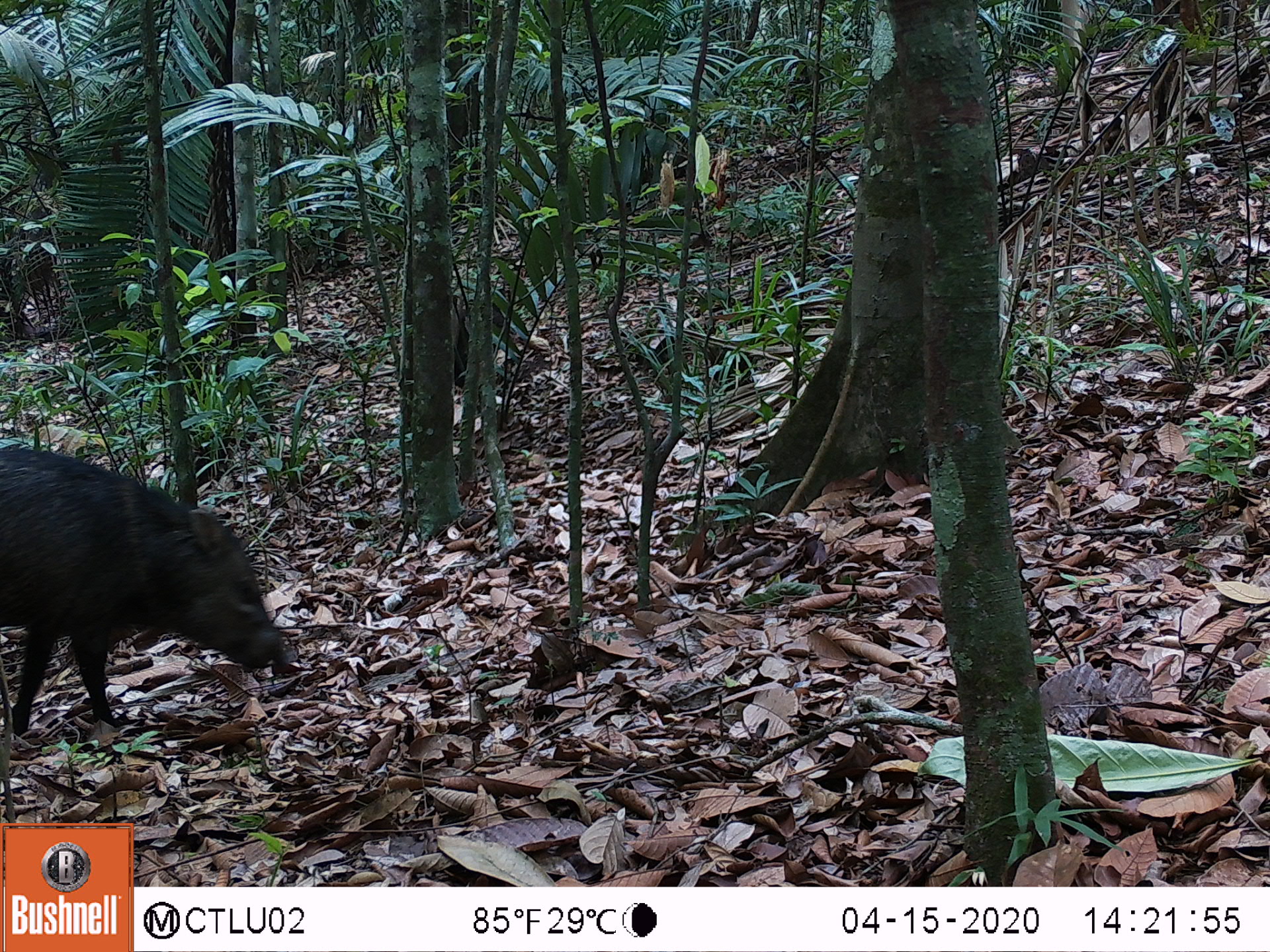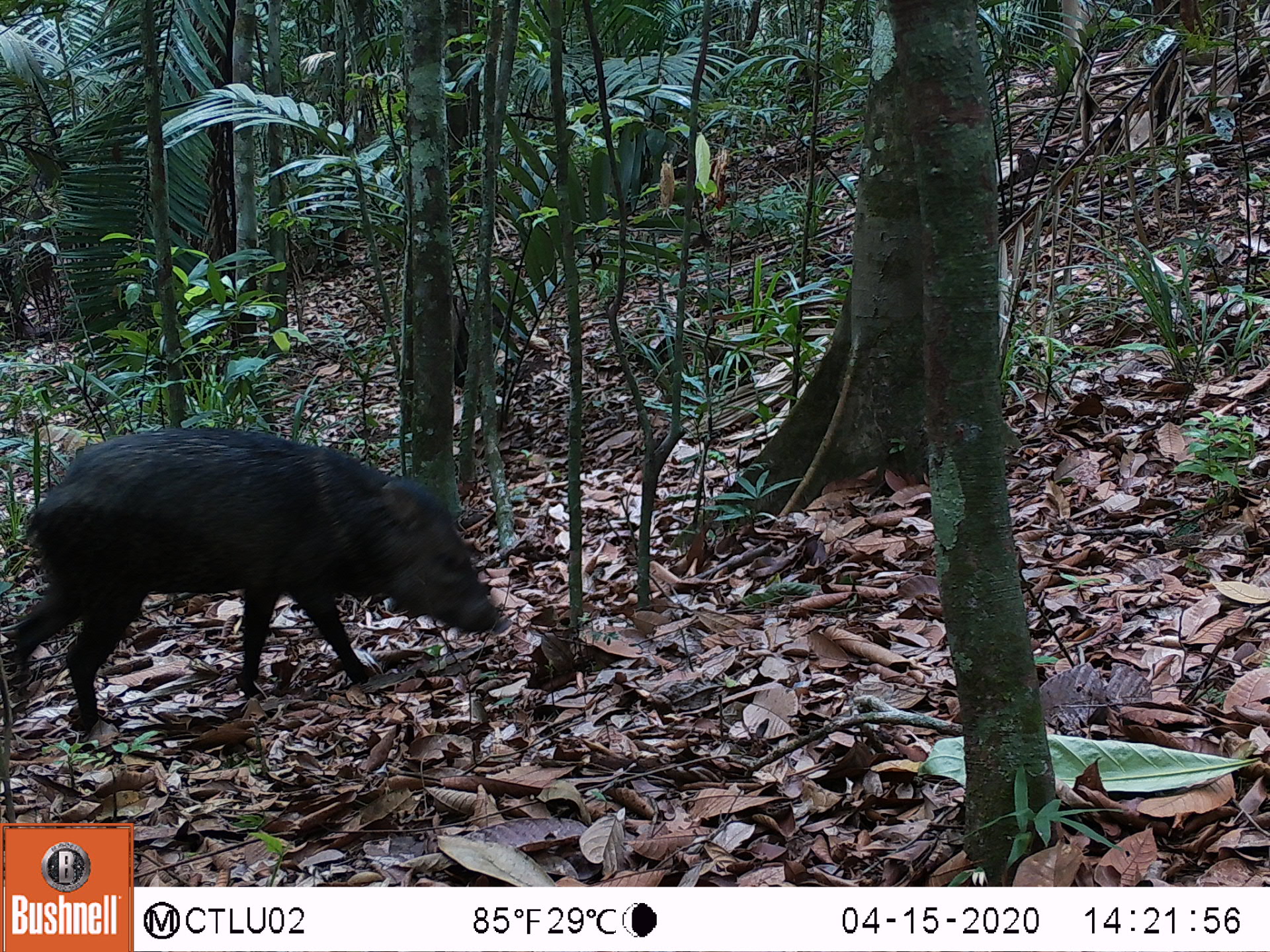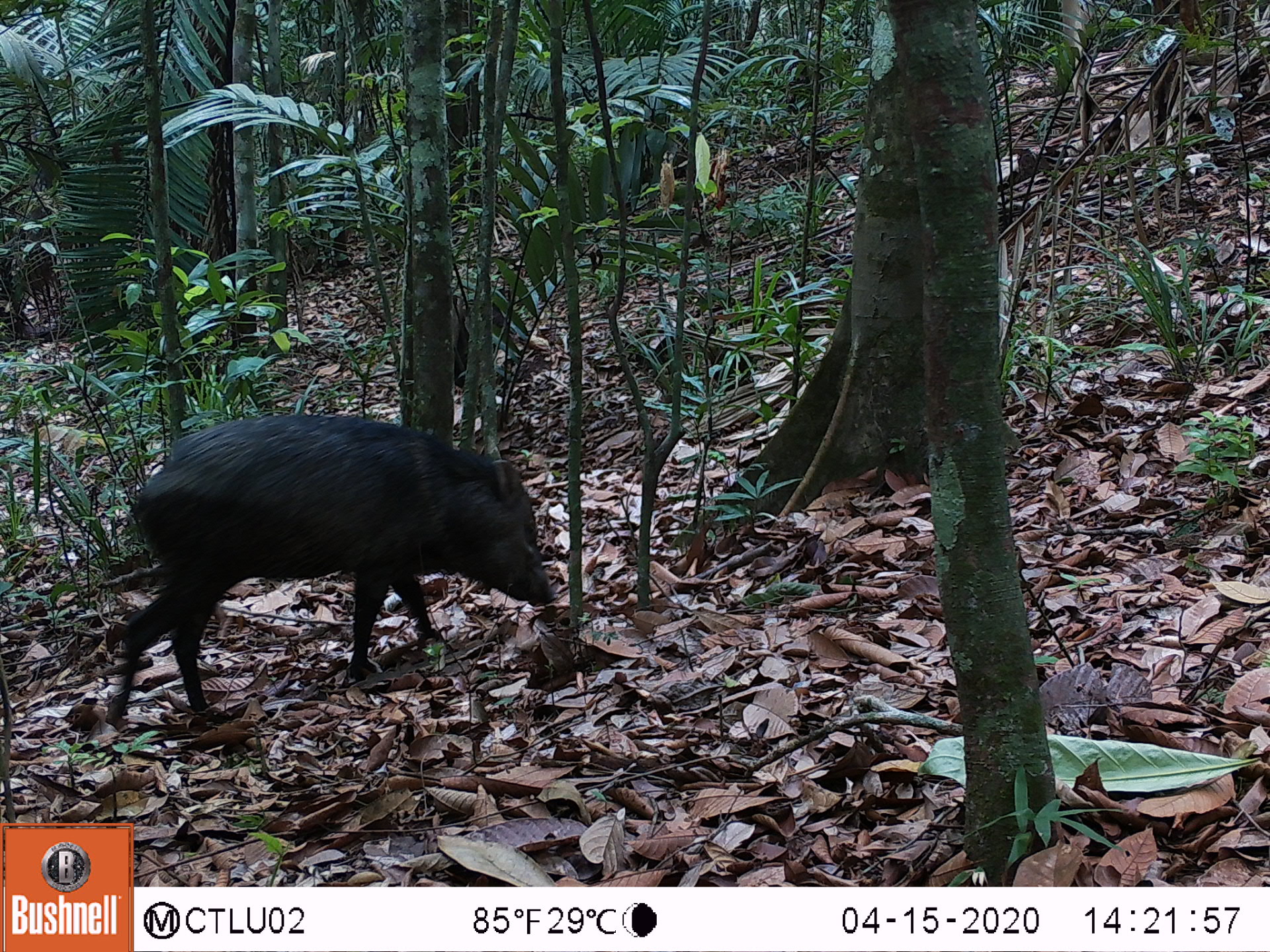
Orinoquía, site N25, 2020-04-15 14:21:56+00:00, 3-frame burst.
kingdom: Animalia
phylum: Chordata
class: Mammalia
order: Artiodactyla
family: Tayassuidae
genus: Pecari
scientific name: Pecari tajacu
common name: collared peccary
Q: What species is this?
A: Collared peccary (Pecari tajacu).